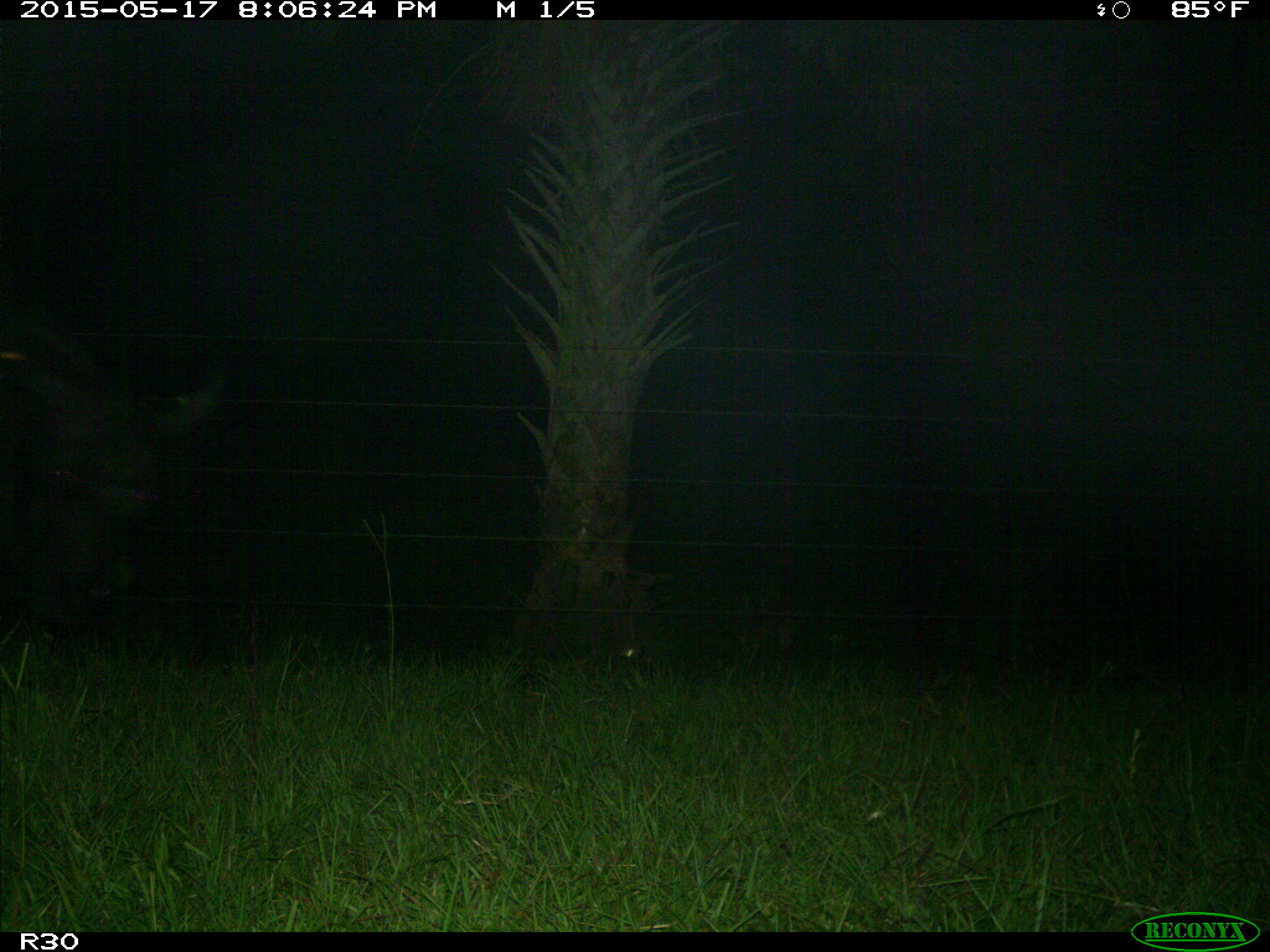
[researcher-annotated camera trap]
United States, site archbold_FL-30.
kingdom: Animalia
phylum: Chordata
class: Mammalia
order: Artiodactyla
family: Bovidae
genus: Bos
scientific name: Bos taurus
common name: domestic cow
Bos taurus (domestic cow).